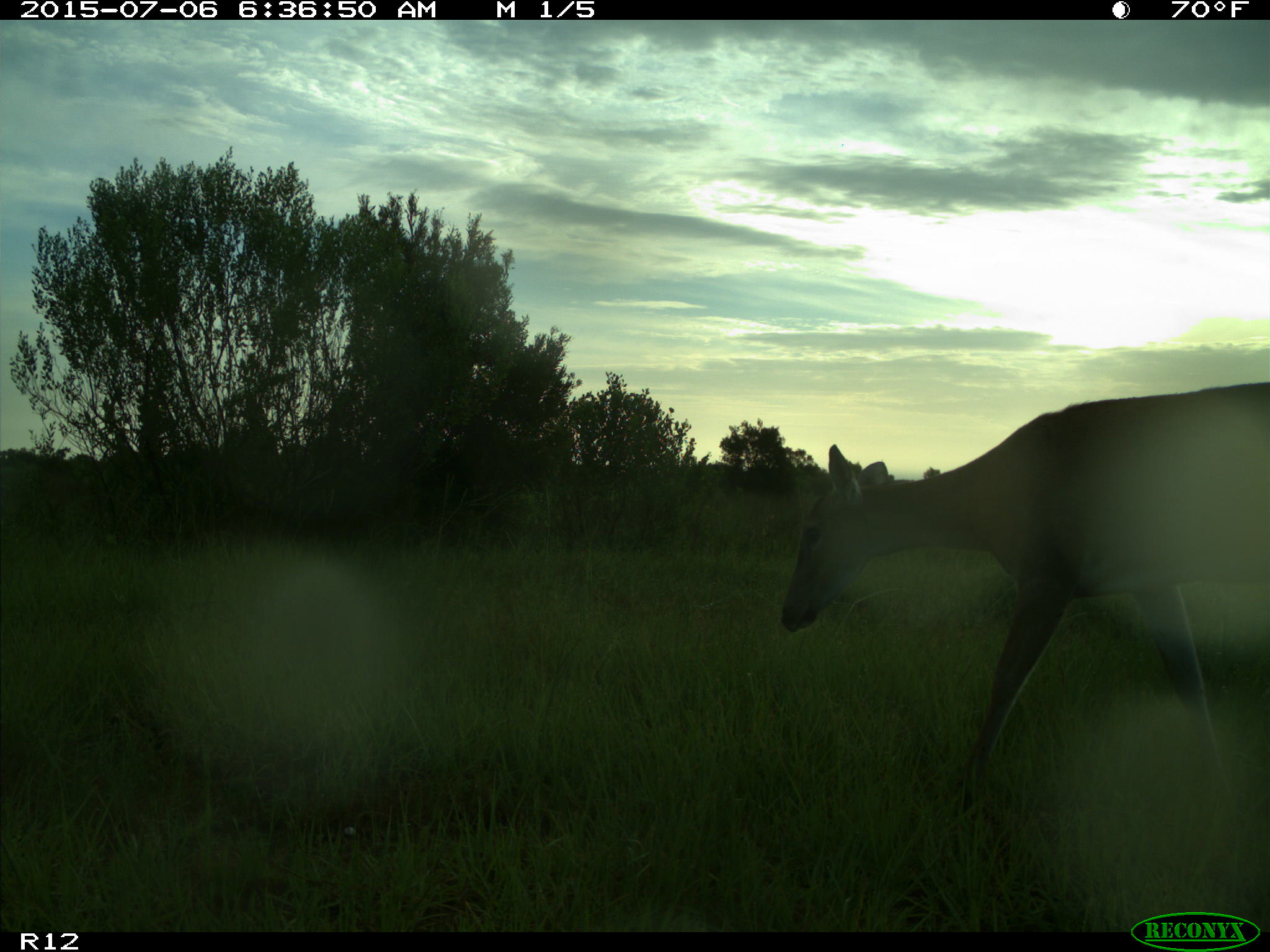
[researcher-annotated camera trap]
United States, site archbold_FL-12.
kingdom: Animalia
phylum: Chordata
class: Mammalia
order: Artiodactyla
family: Cervidae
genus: Odocoileus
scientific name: Odocoileus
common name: deer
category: unidentified deer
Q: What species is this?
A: Unidentified deer (deer) (Odocoileus).